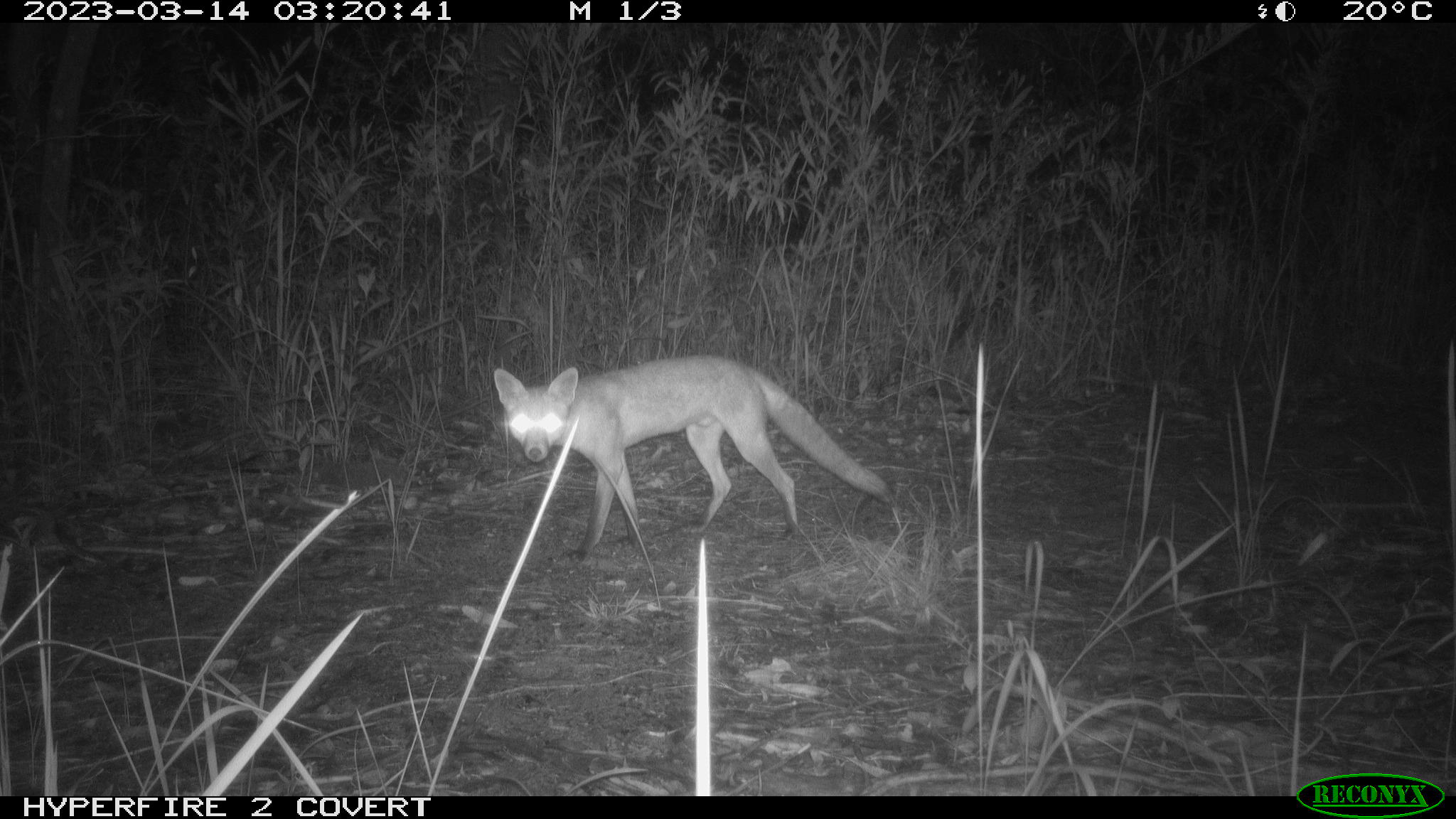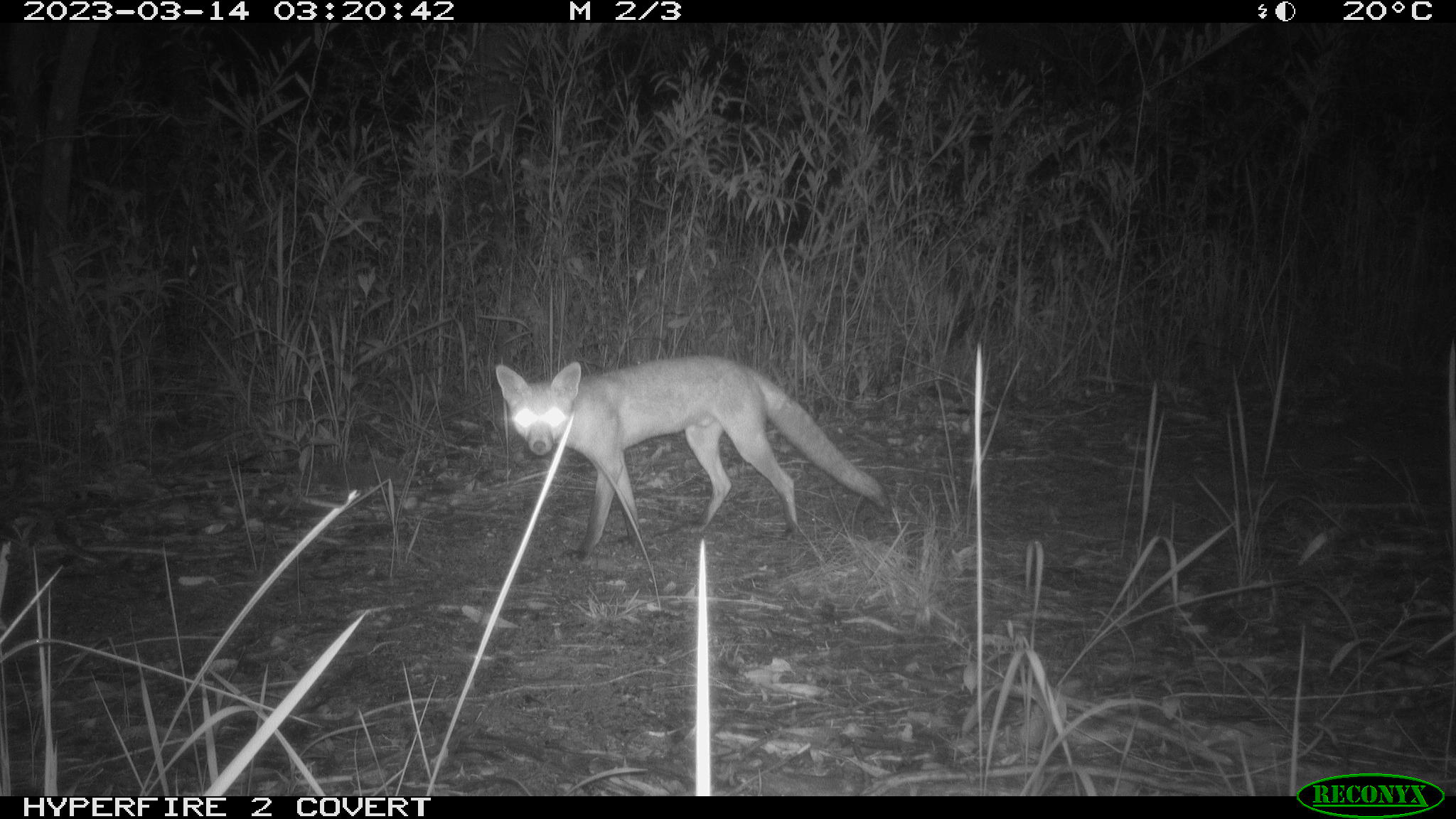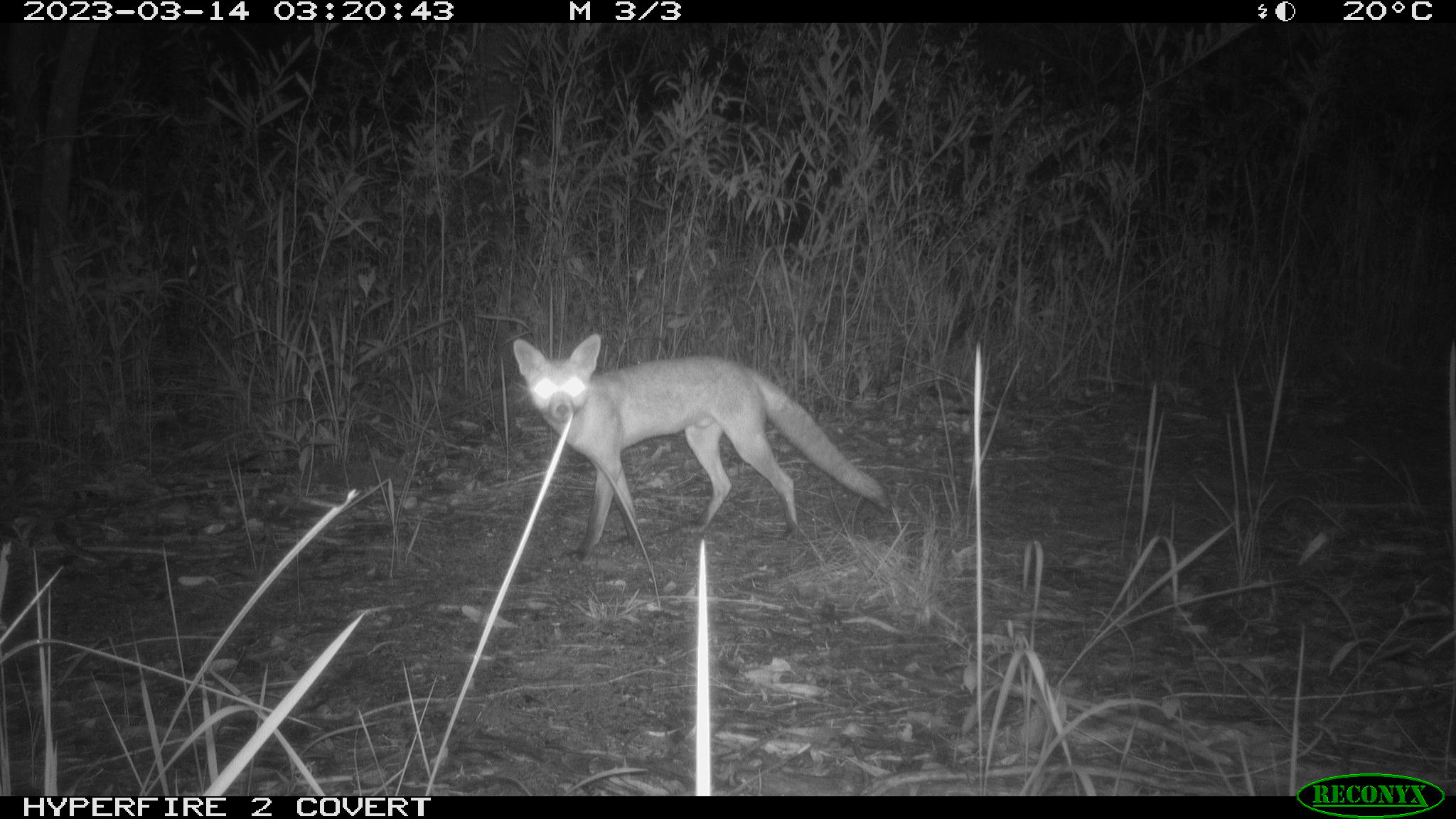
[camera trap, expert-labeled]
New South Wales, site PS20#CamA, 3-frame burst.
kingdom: Animalia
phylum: Chordata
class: Mammalia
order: Carnivora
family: Canidae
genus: Vulpes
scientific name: Vulpes vulpes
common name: red fox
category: fox